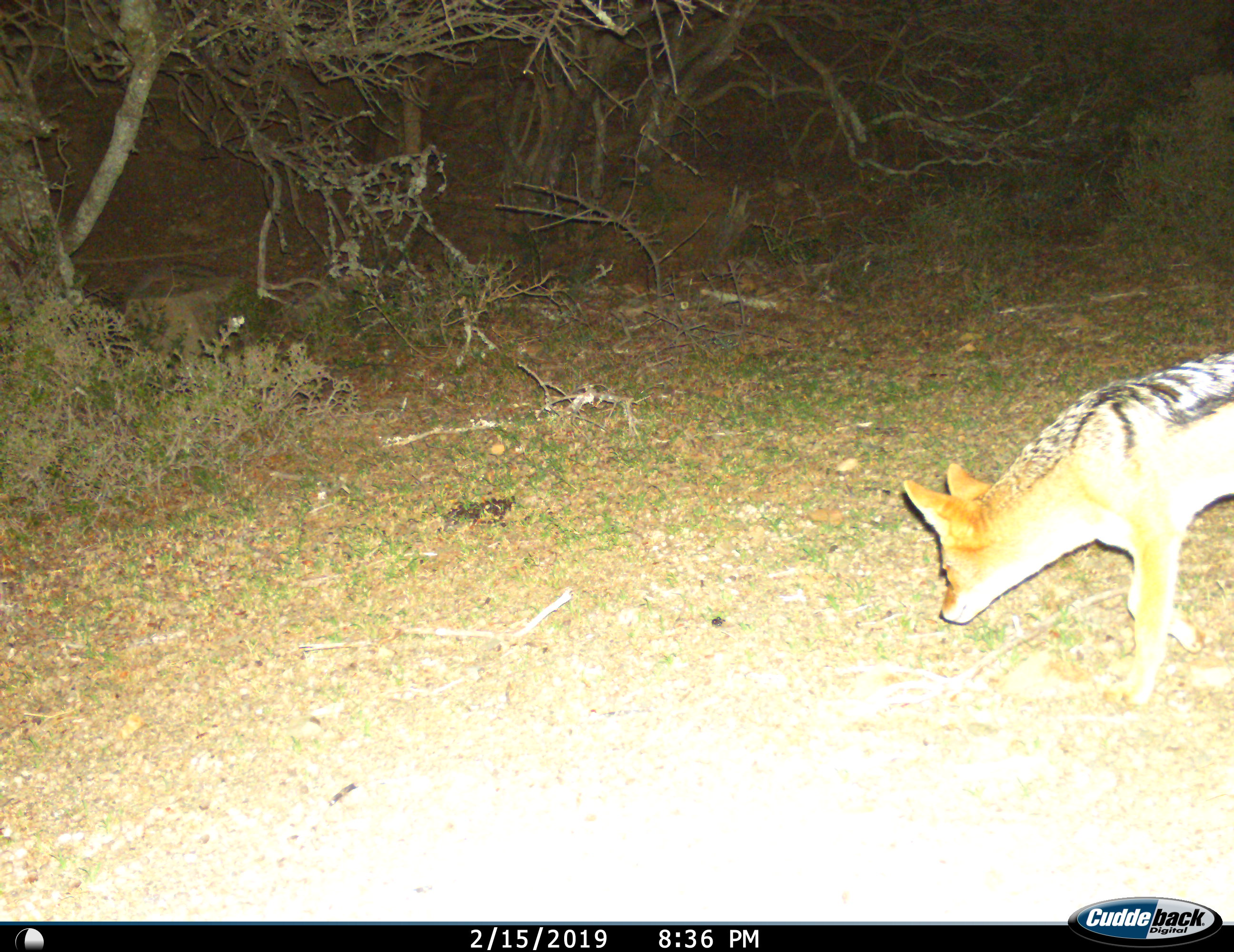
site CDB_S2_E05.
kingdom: Animalia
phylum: Chordata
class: Mammalia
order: Carnivora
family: Canidae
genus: Lupulella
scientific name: Lupulella mesomelas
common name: black-backed jackal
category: jackalblackbacked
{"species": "jackalblackbacked (black-backed jackal) (Lupulella mesomelas)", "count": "1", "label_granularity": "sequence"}